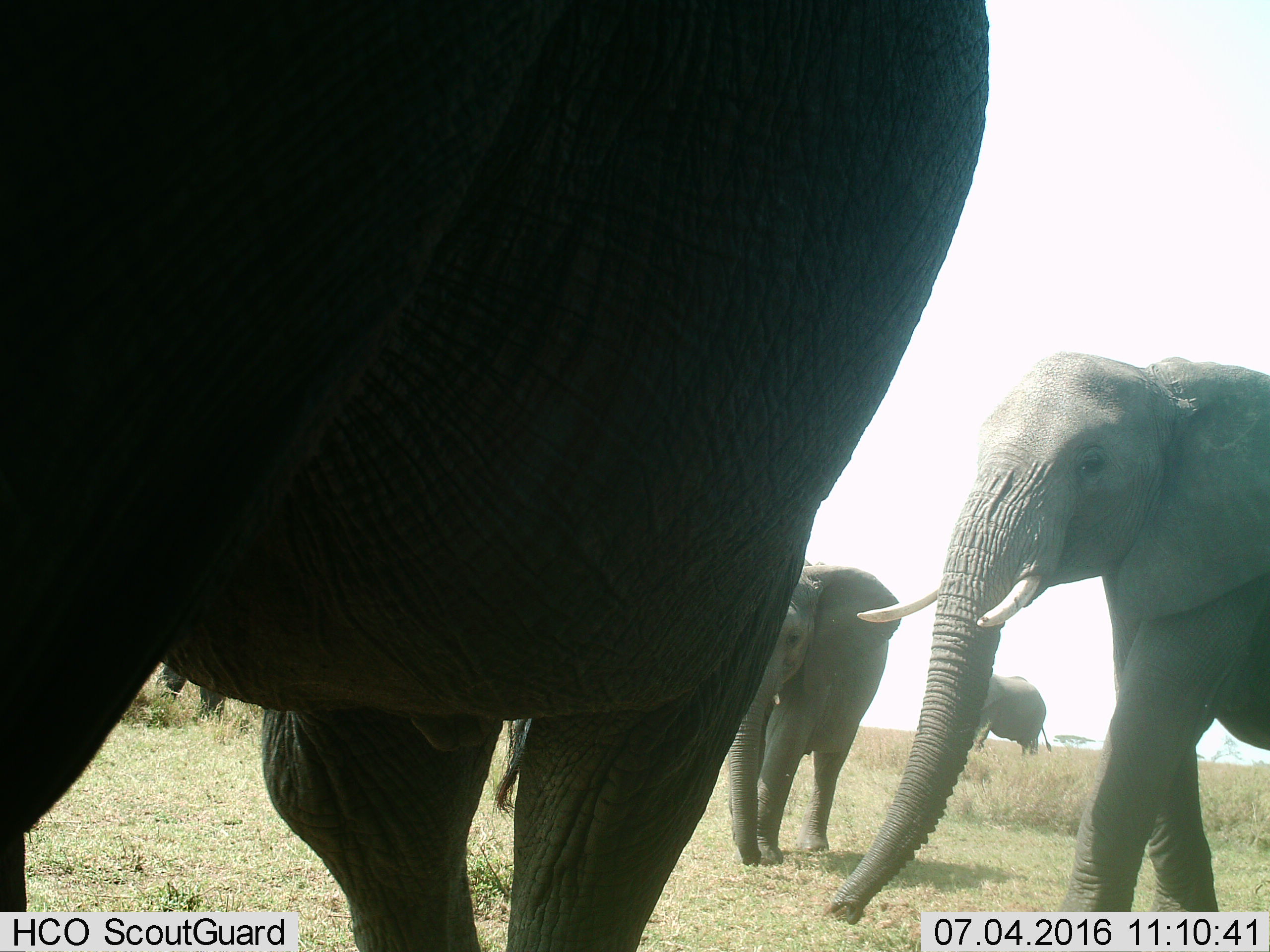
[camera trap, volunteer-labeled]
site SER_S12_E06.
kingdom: Animalia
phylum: Chordata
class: Mammalia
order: Proboscidea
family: Elephantidae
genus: Loxodonta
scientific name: Loxodonta africana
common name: african bush elephant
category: elephant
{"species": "elephant (african bush elephant) (Loxodonta africana)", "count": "5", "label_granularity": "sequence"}